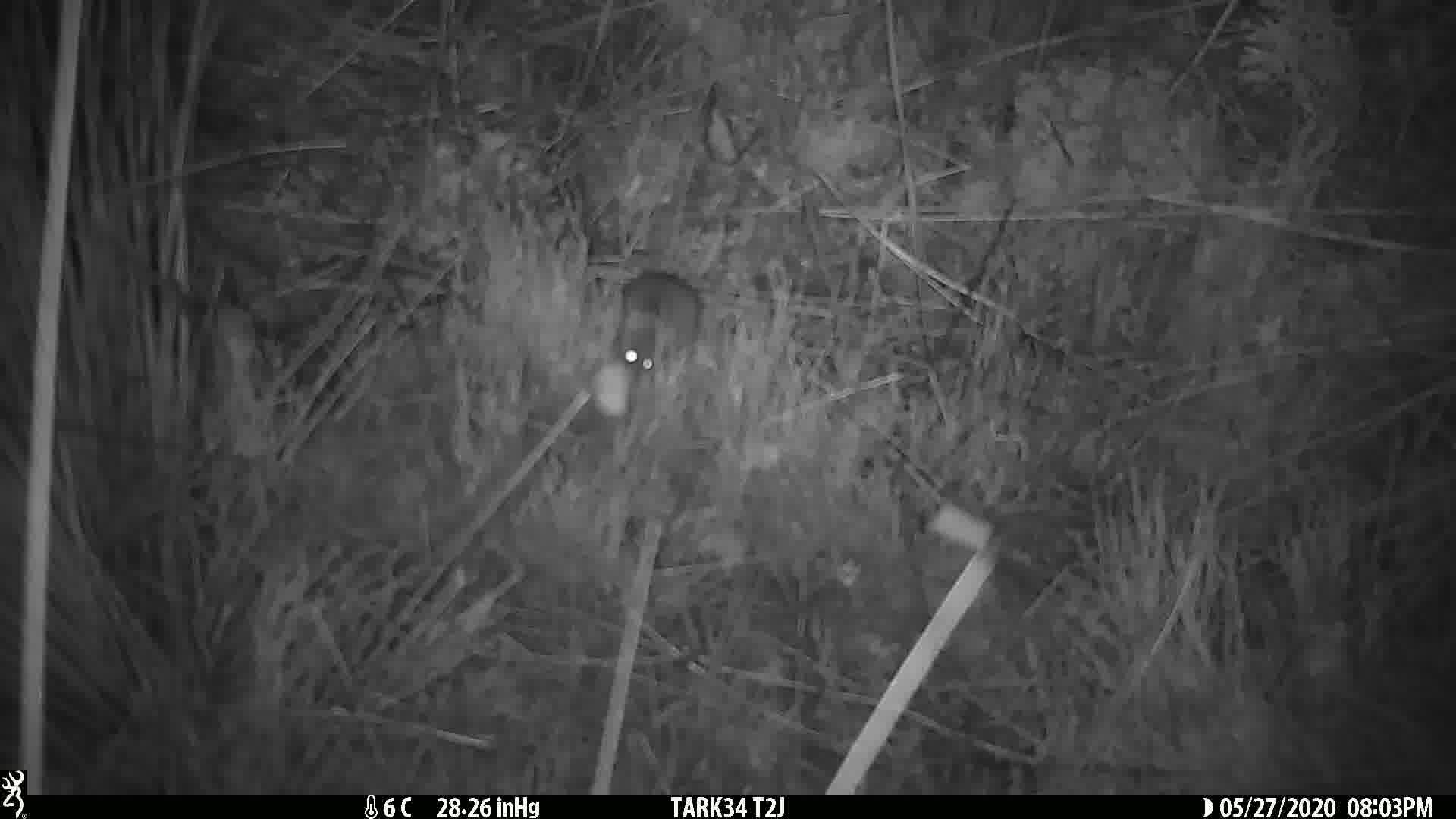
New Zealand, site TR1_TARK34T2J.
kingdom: Animalia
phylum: Chordata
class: Mammalia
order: Rodentia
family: Muridae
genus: Mus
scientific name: Mus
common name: mouse